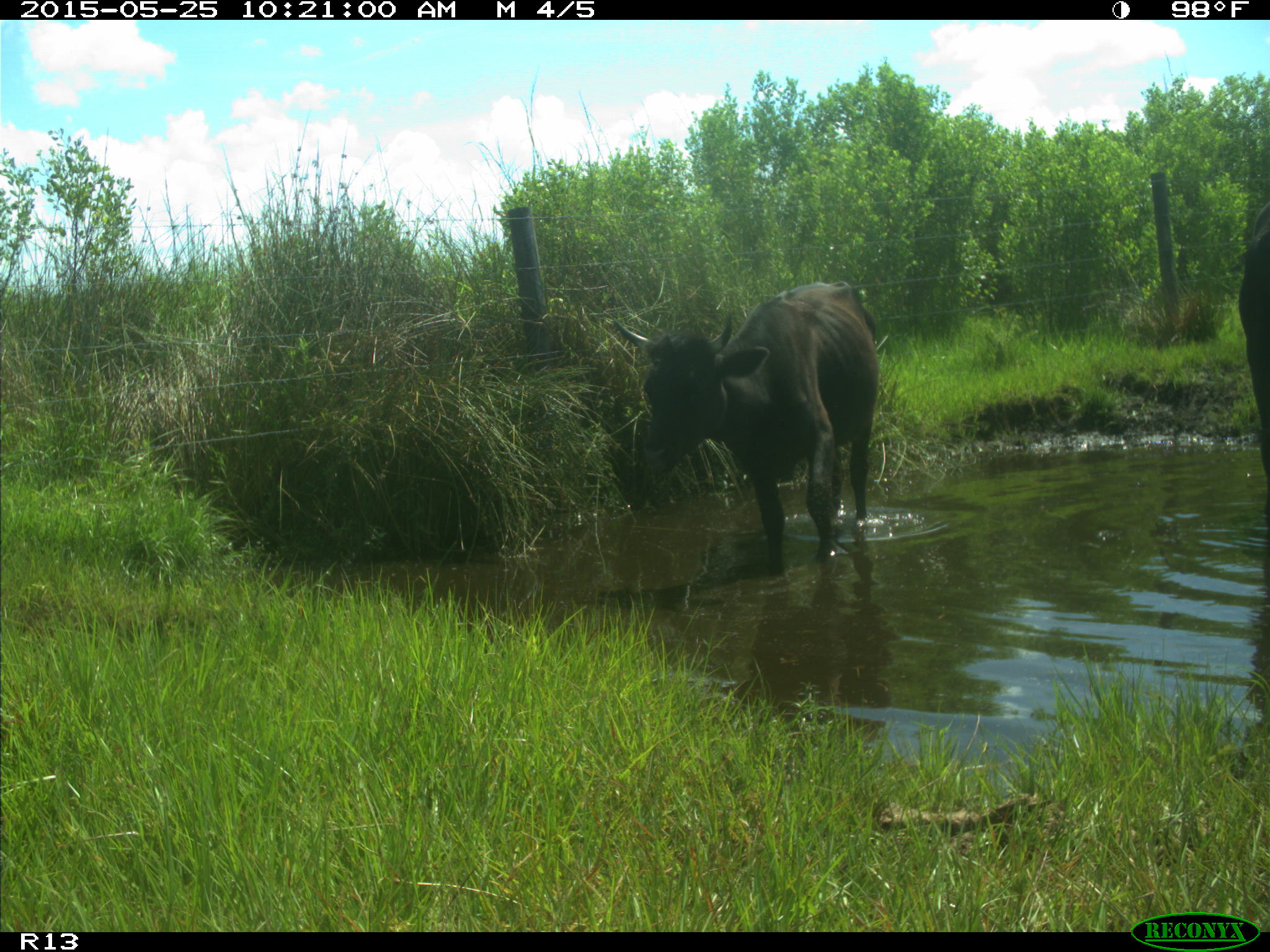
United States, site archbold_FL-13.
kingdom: Animalia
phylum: Chordata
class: Mammalia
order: Artiodactyla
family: Bovidae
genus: Bos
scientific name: Bos taurus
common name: domestic cow